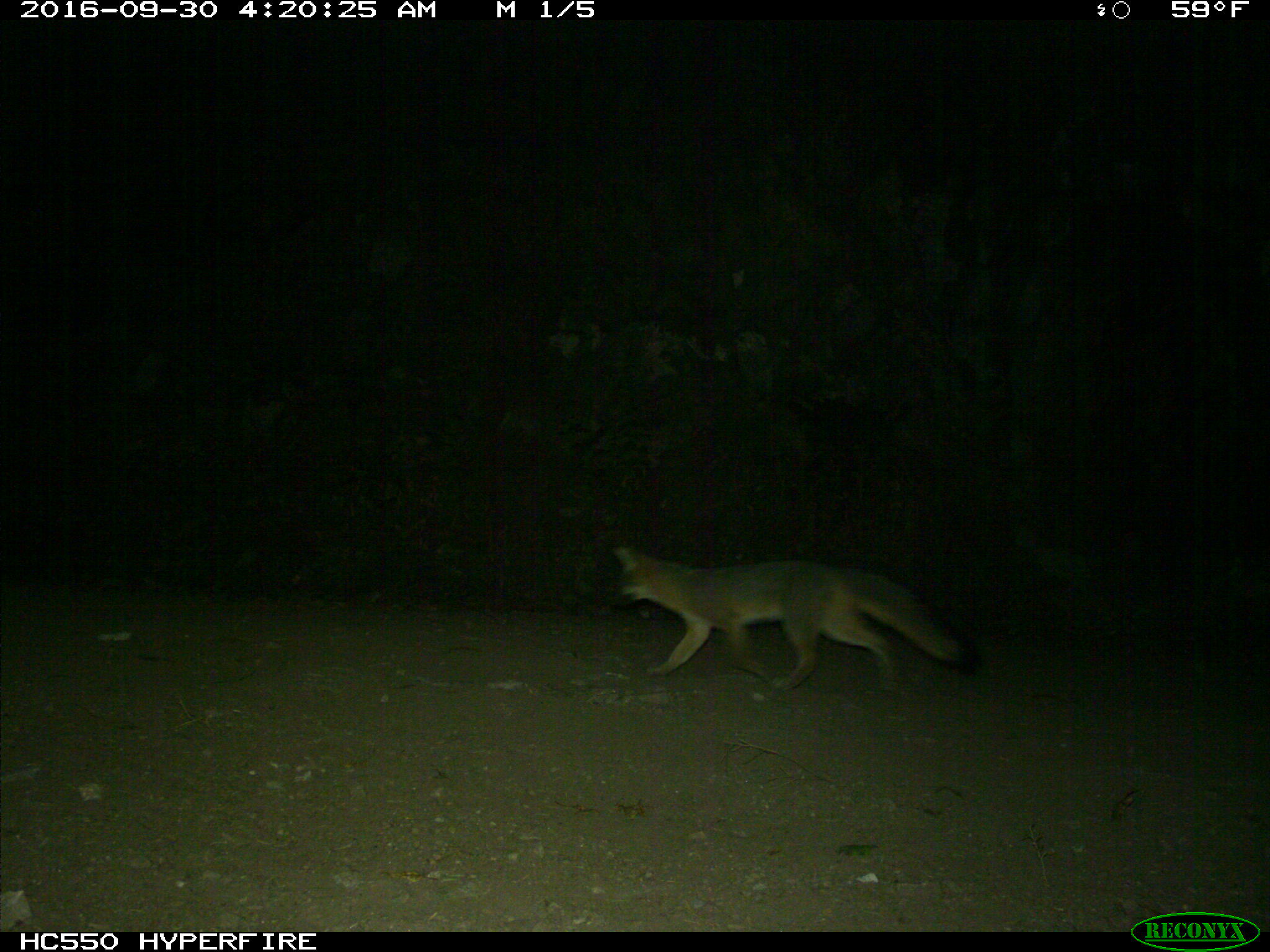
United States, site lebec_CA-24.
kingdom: Animalia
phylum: Chordata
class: Mammalia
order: Carnivora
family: Canidae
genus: Urocyon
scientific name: Urocyon cinereoargenteus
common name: gray fox